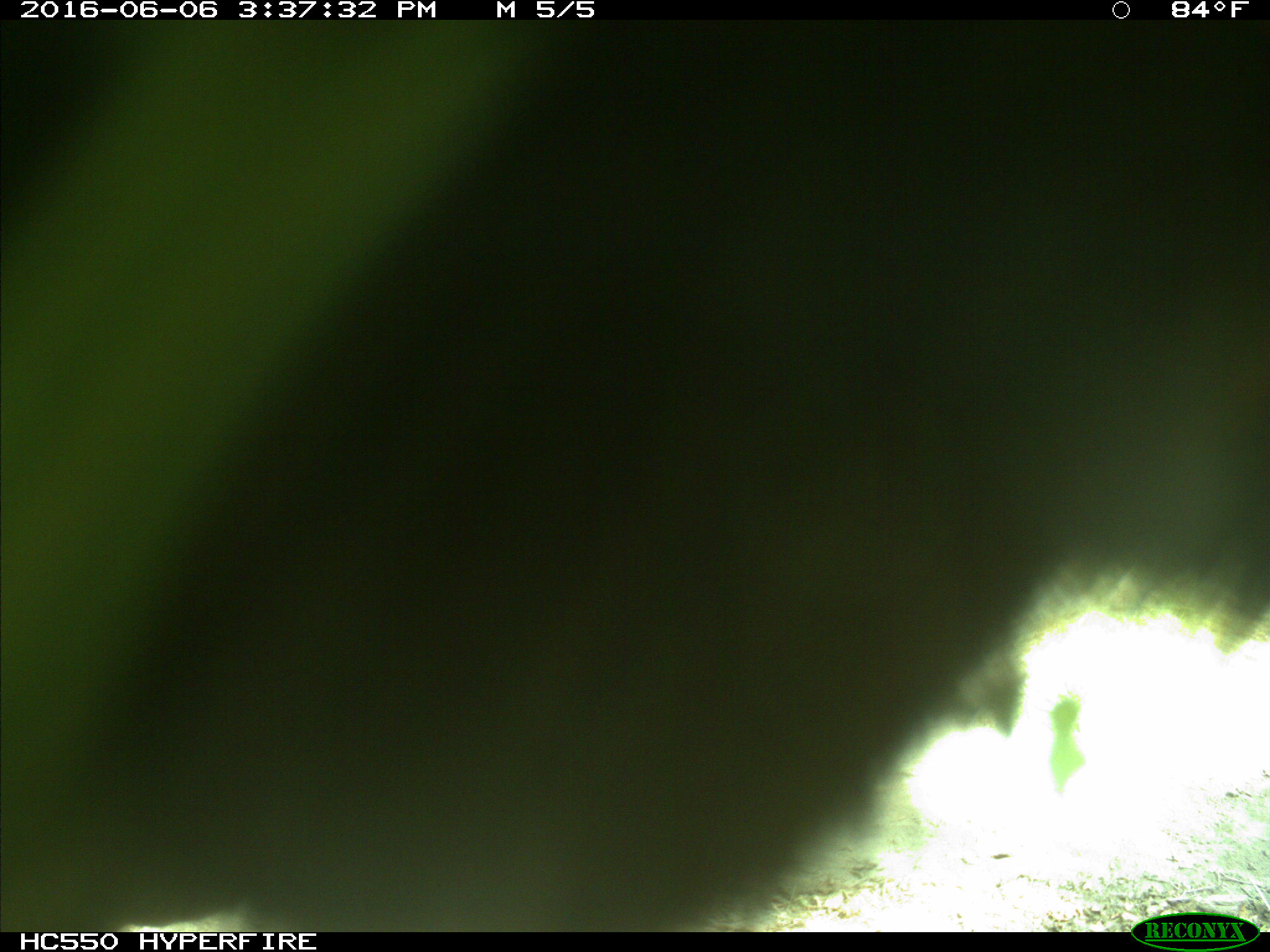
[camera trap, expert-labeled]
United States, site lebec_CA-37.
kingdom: Animalia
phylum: Chordata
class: Mammalia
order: Artiodactyla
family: Bovidae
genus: Bos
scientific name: Bos taurus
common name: domestic cow